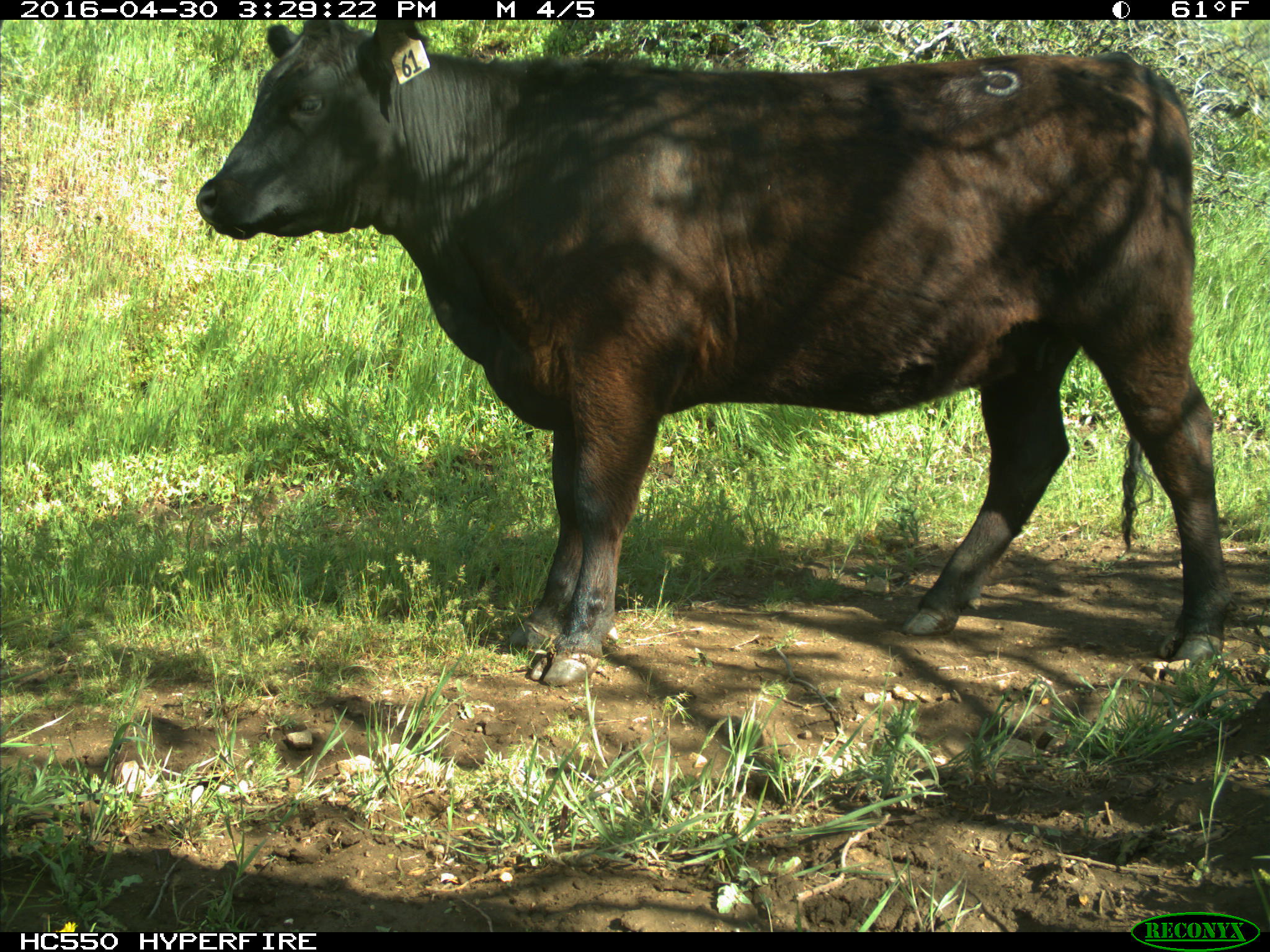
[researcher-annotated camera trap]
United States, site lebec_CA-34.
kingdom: Animalia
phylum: Chordata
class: Mammalia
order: Artiodactyla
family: Bovidae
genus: Bos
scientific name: Bos taurus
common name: domestic cow